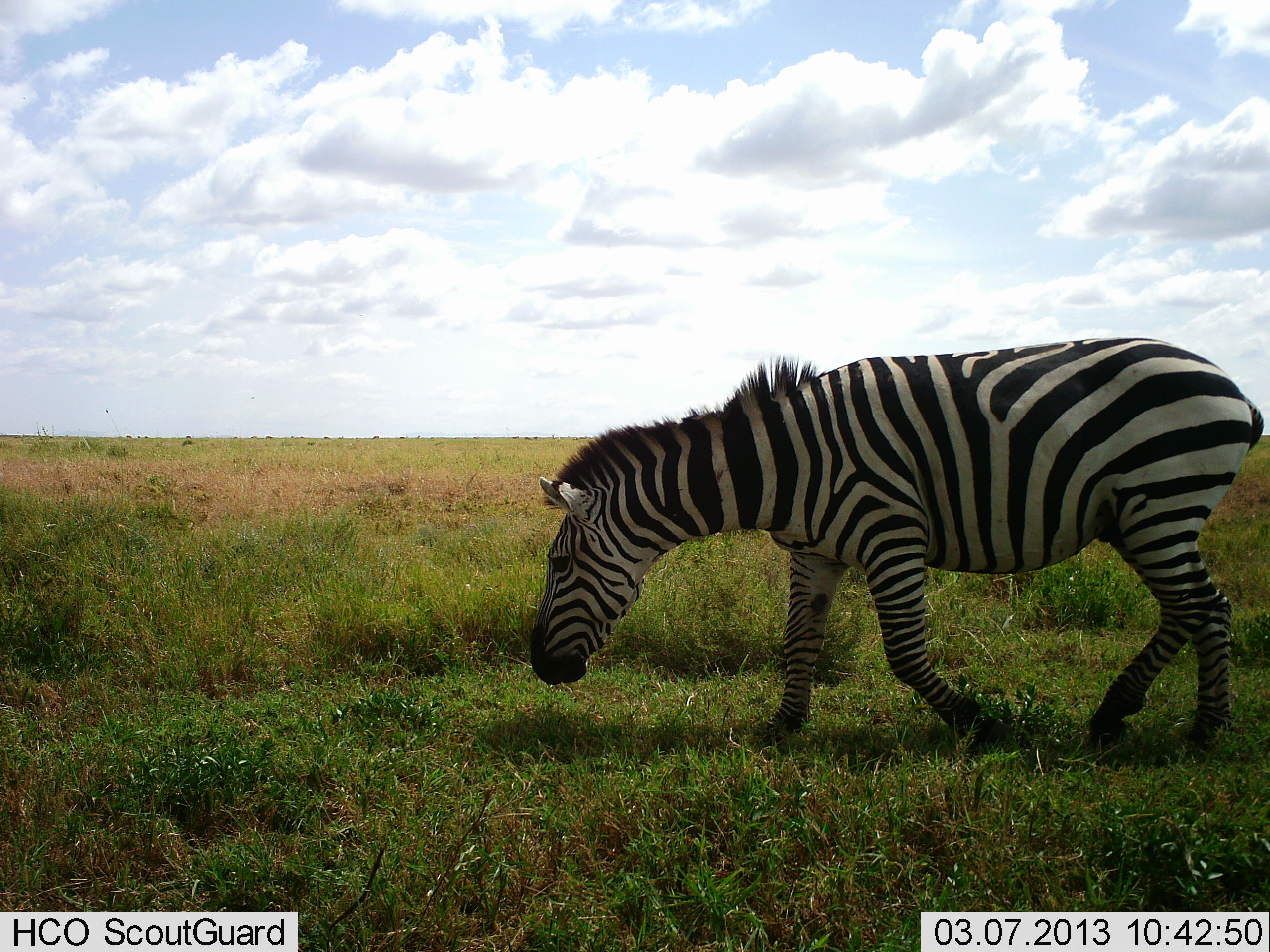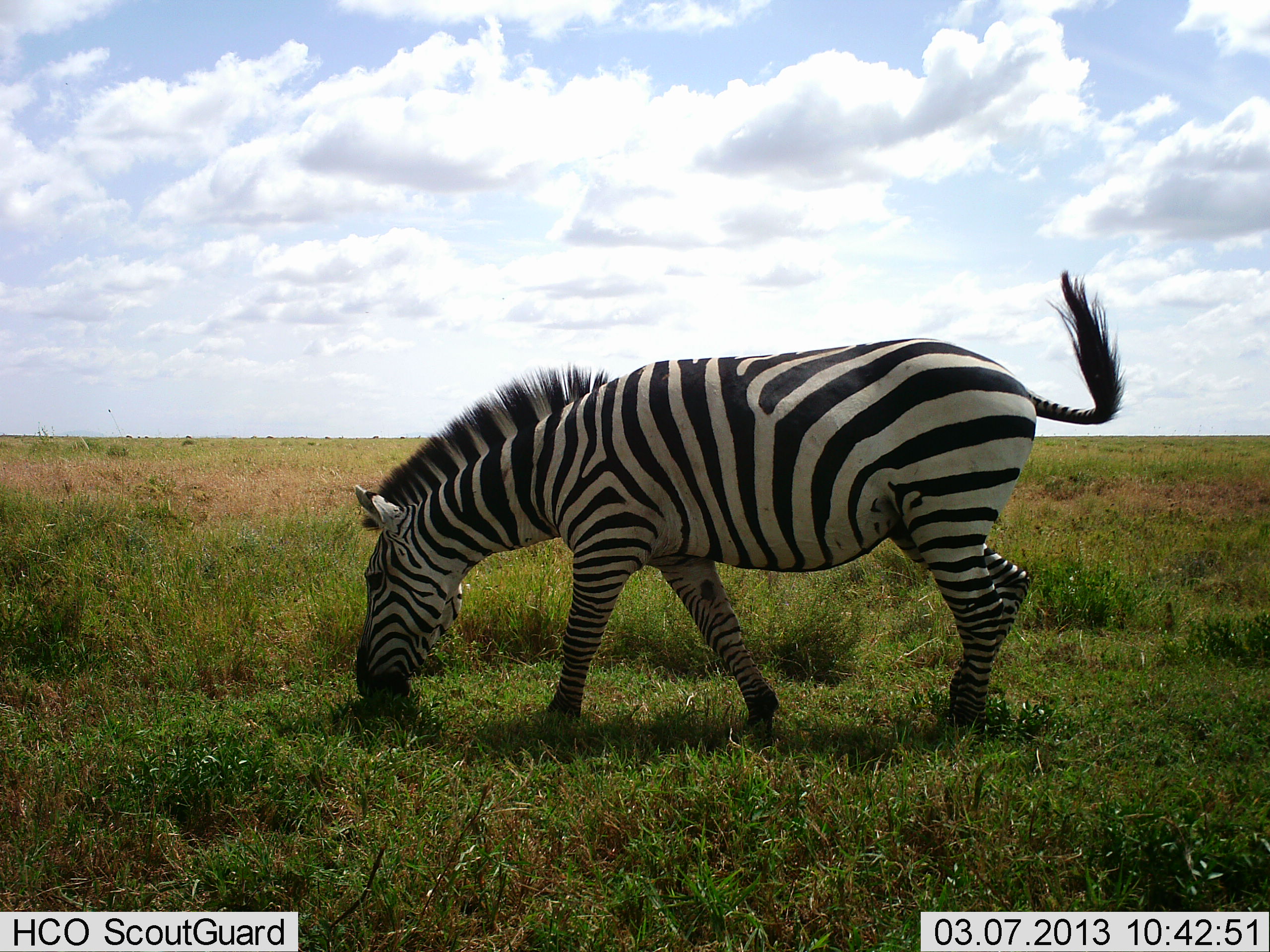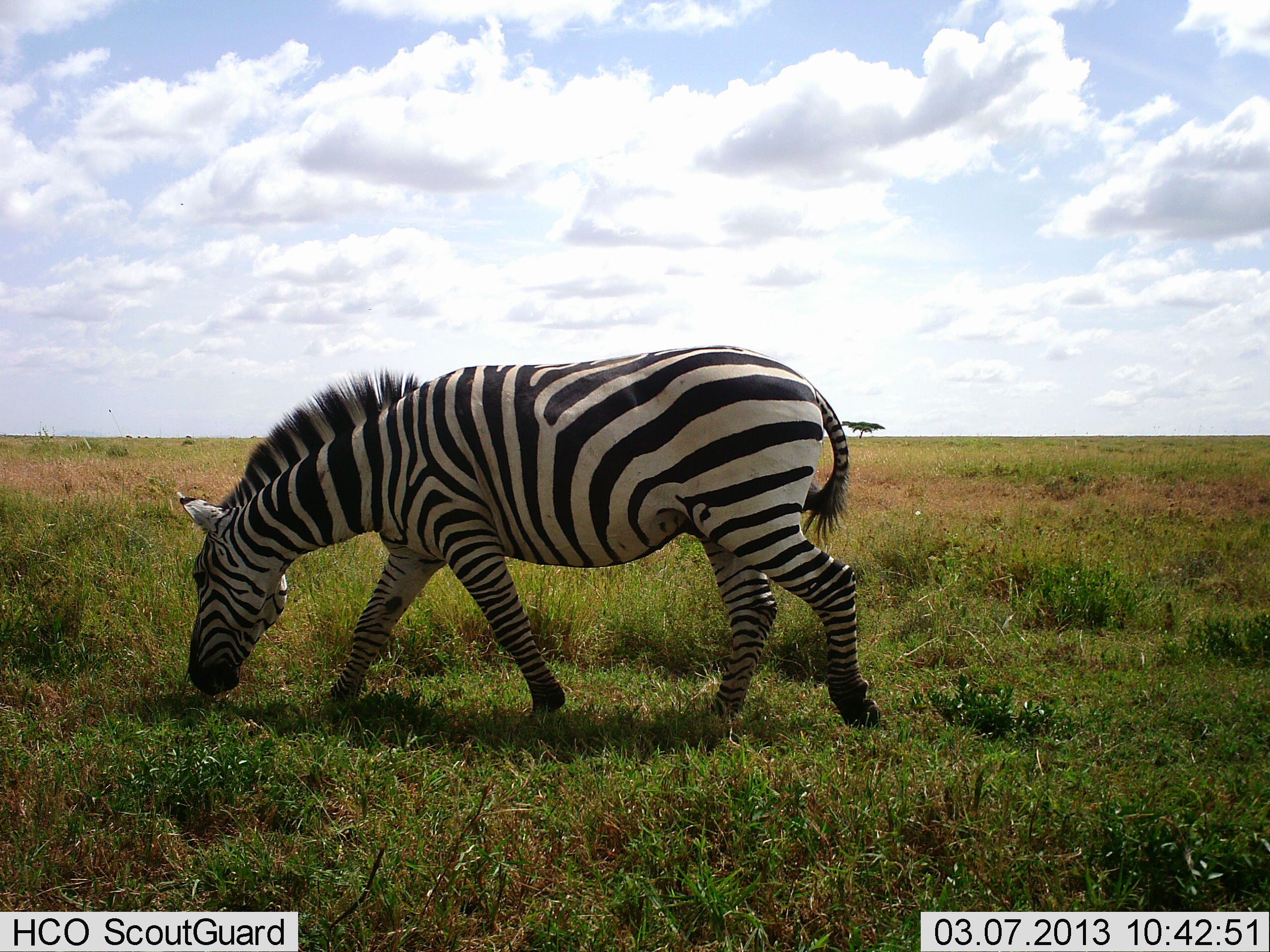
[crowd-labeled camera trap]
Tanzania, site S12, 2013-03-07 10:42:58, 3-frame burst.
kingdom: Animalia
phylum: Chordata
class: Mammalia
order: Perissodactyla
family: Equidae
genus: Equus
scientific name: Equus quagga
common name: plains zebra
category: zebra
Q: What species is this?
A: Zebra (plains zebra) (Equus quagga).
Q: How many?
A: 1.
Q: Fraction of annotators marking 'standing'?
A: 5%.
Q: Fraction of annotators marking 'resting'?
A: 0%.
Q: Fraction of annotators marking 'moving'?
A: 71%.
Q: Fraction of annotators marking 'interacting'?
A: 0%.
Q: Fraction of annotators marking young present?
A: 0%.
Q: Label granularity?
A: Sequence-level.